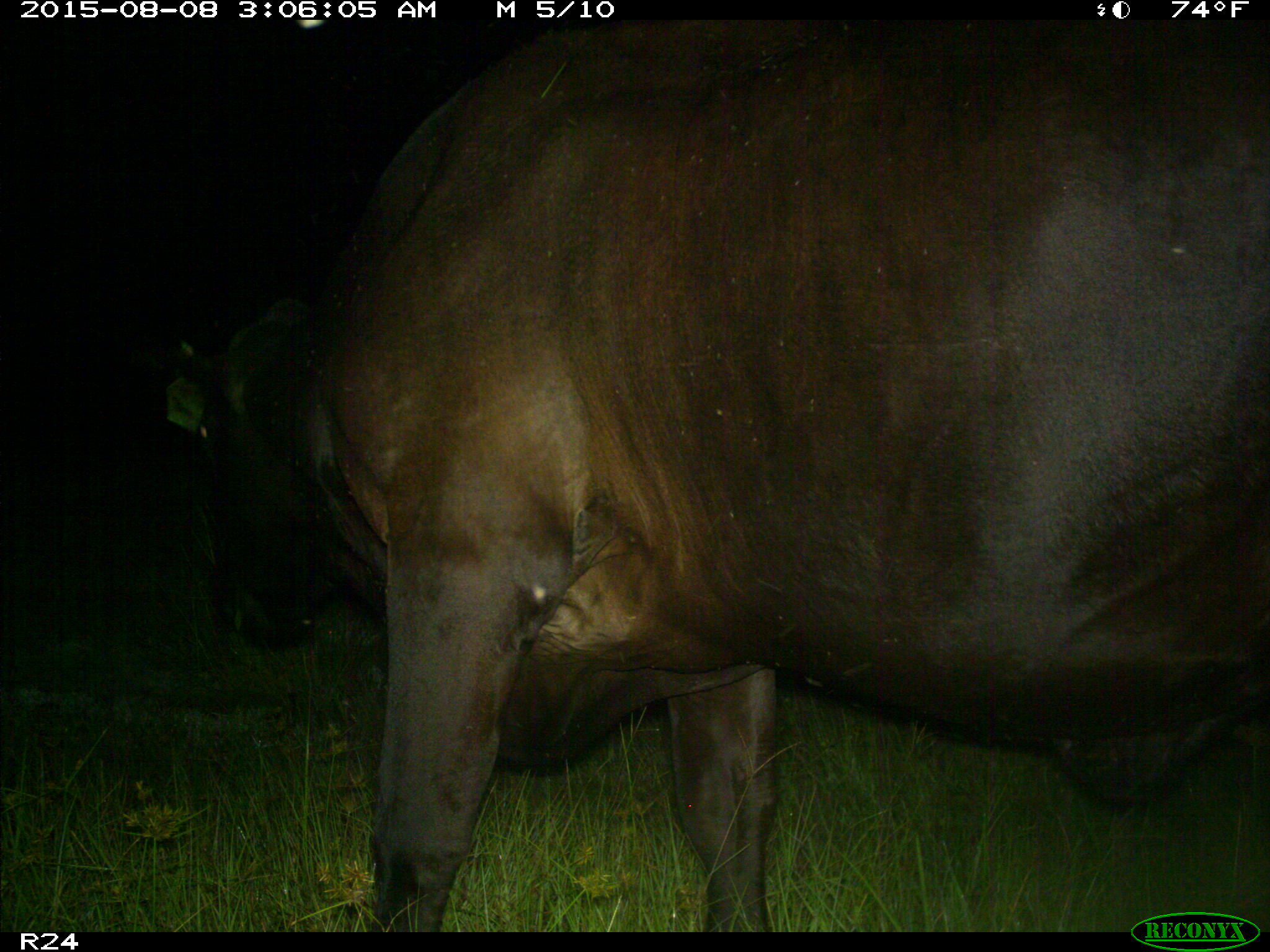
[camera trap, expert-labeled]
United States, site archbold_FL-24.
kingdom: Animalia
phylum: Chordata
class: Mammalia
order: Artiodactyla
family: Bovidae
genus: Bos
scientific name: Bos taurus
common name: domestic cow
Bos taurus (domestic cow).